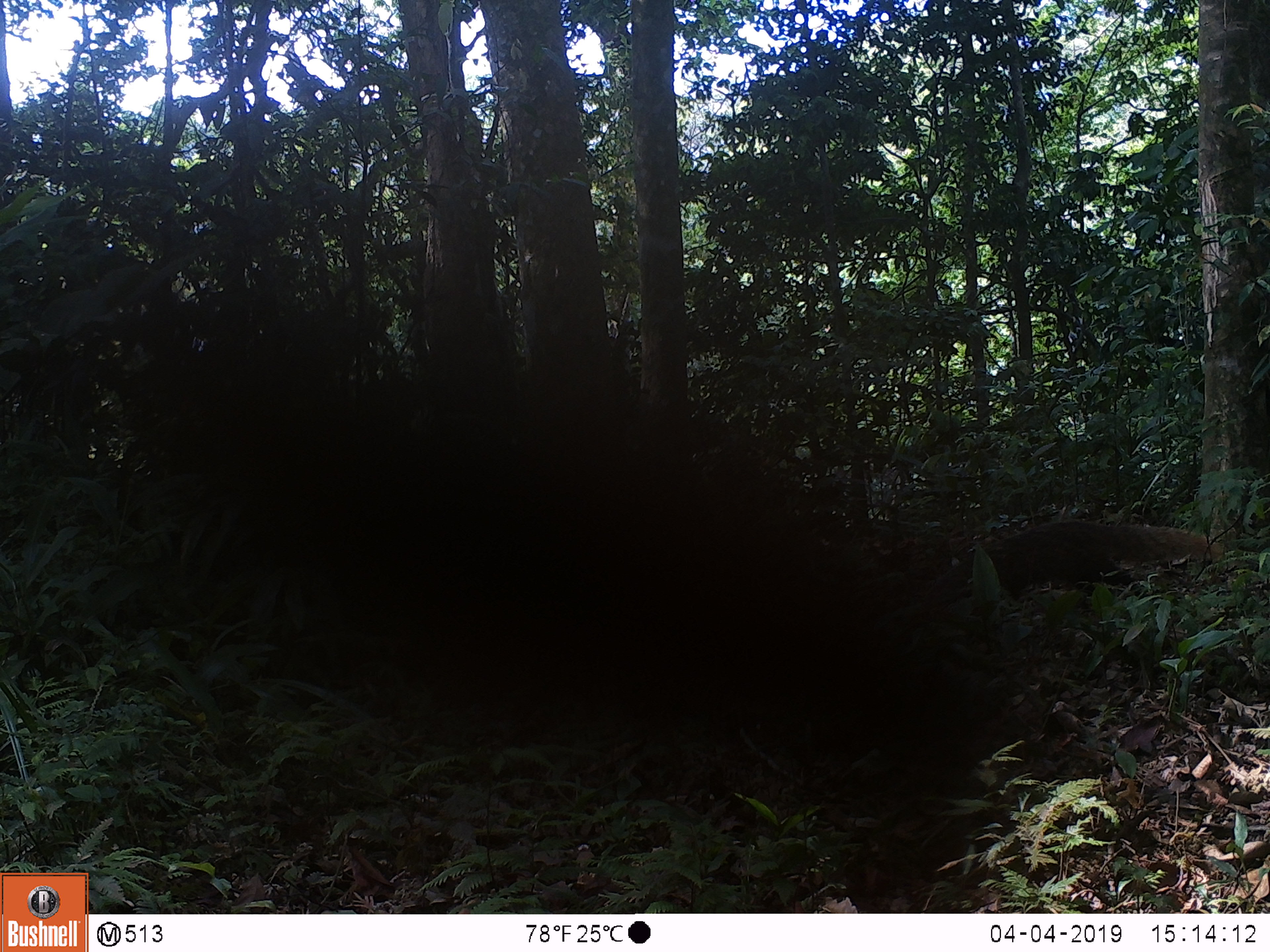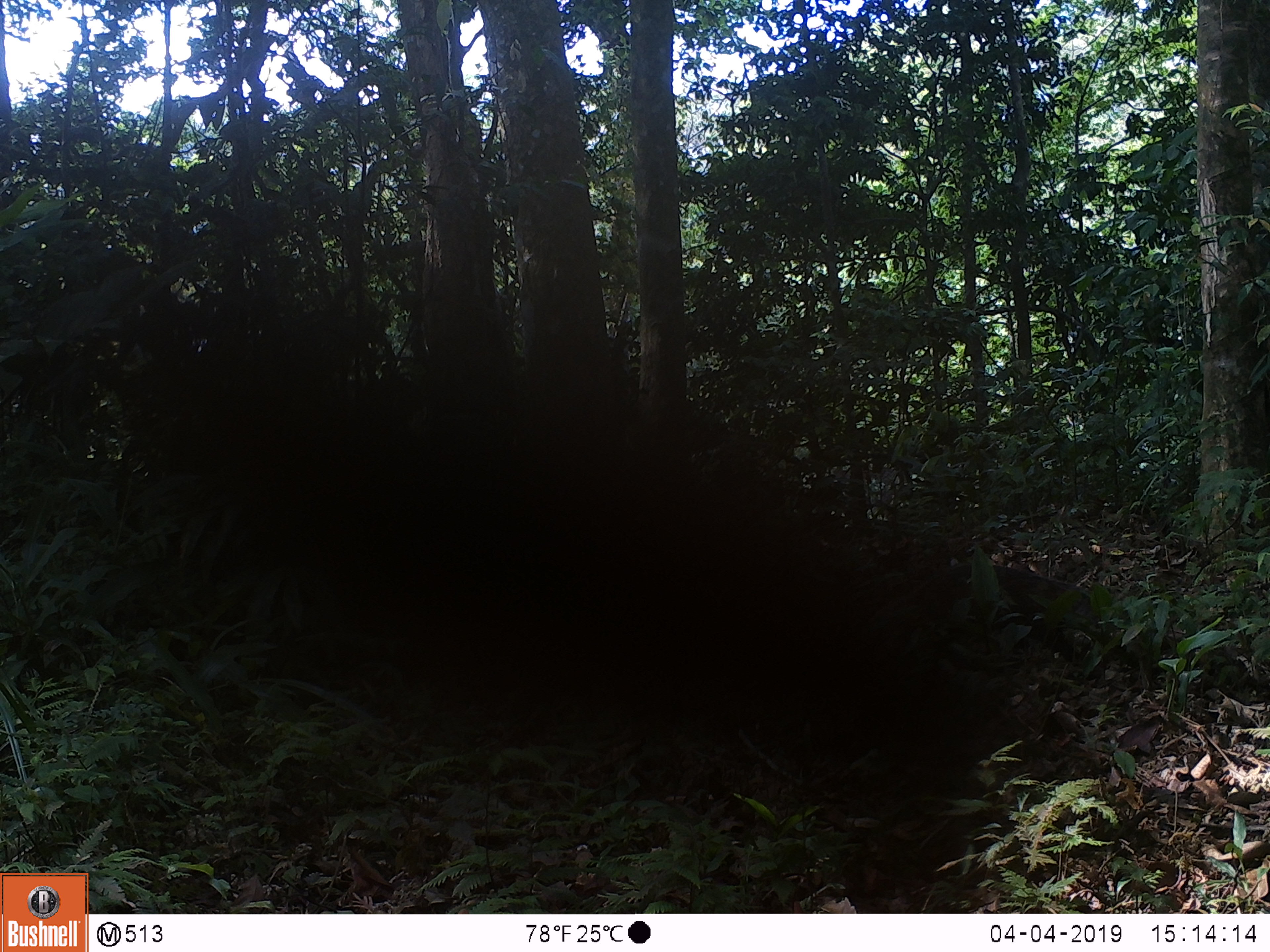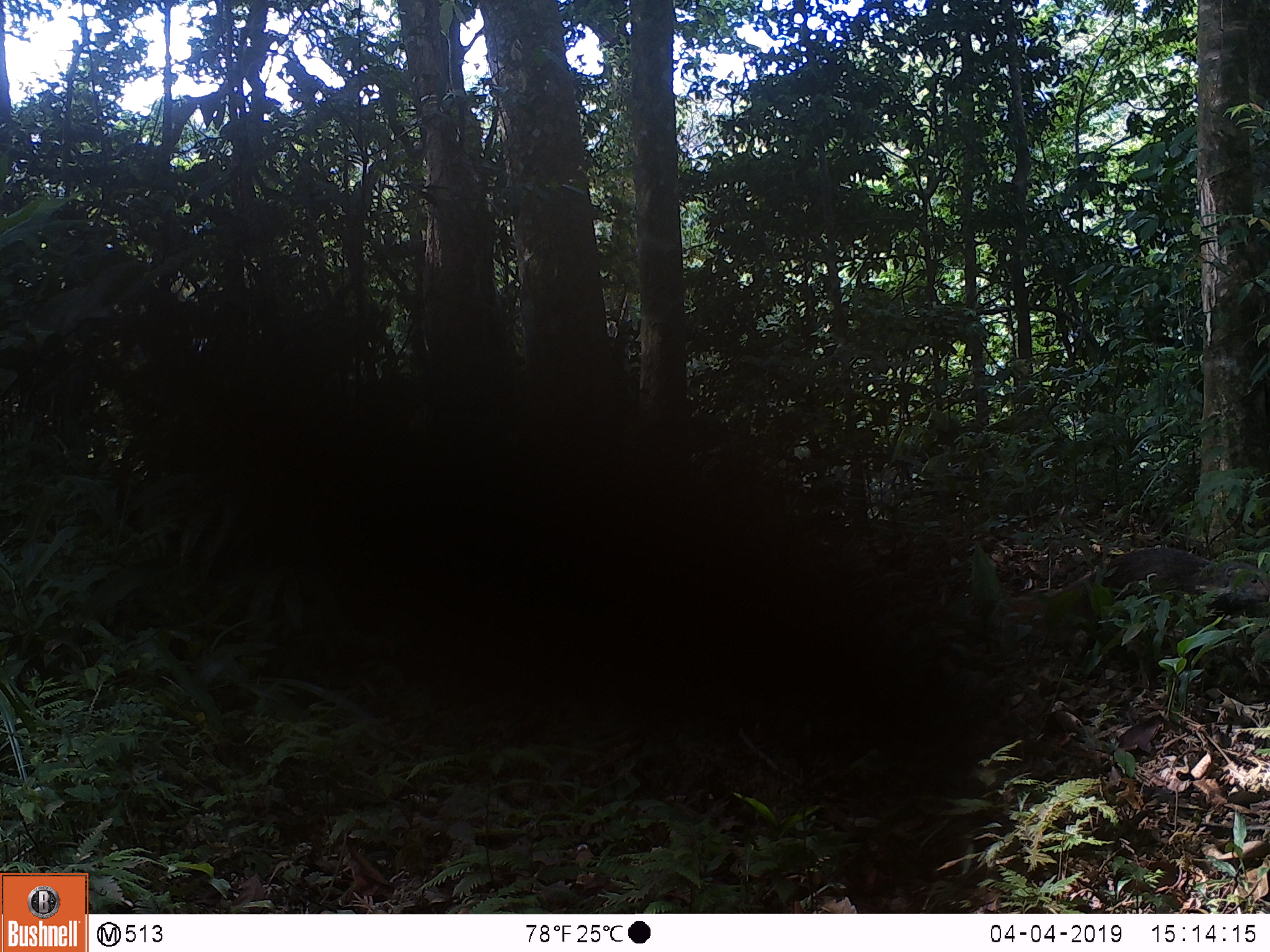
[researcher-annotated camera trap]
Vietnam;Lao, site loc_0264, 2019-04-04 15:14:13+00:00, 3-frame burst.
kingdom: Animalia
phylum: Chordata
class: Mammalia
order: Carnivora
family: Herpestidae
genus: Urva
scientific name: Urva urva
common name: crab-eating mongoose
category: crab eating mongoose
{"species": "crab eating mongoose (crab-eating mongoose) (Urva urva)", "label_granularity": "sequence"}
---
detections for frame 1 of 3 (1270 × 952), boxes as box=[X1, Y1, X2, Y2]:
crab eating mongoose: box=[925, 519, 1227, 609]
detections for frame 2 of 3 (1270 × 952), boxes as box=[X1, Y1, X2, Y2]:
crab eating mongoose: box=[869, 561, 1136, 680]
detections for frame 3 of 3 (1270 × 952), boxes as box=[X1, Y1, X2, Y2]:
crab eating mongoose: box=[990, 547, 1270, 659]